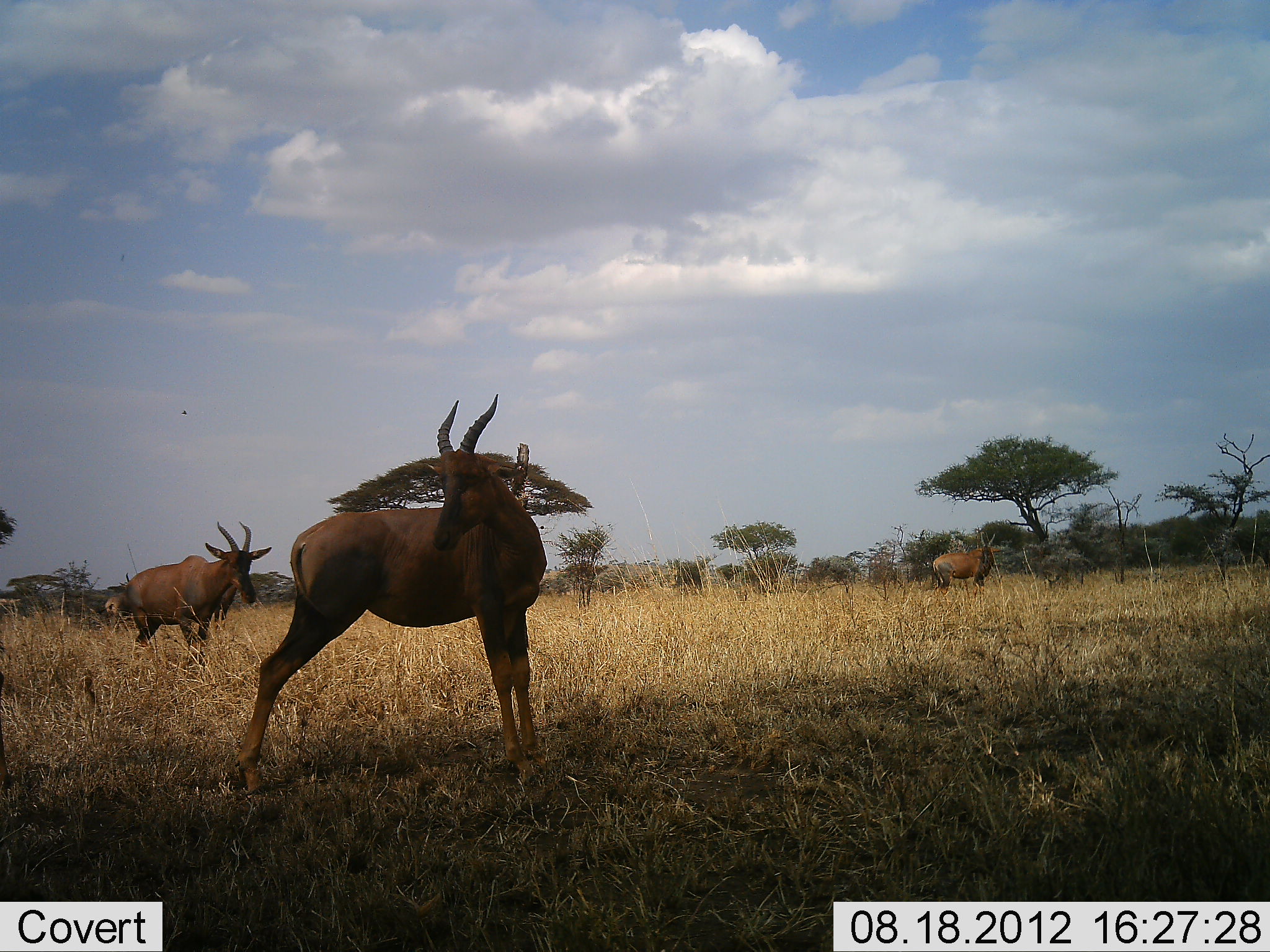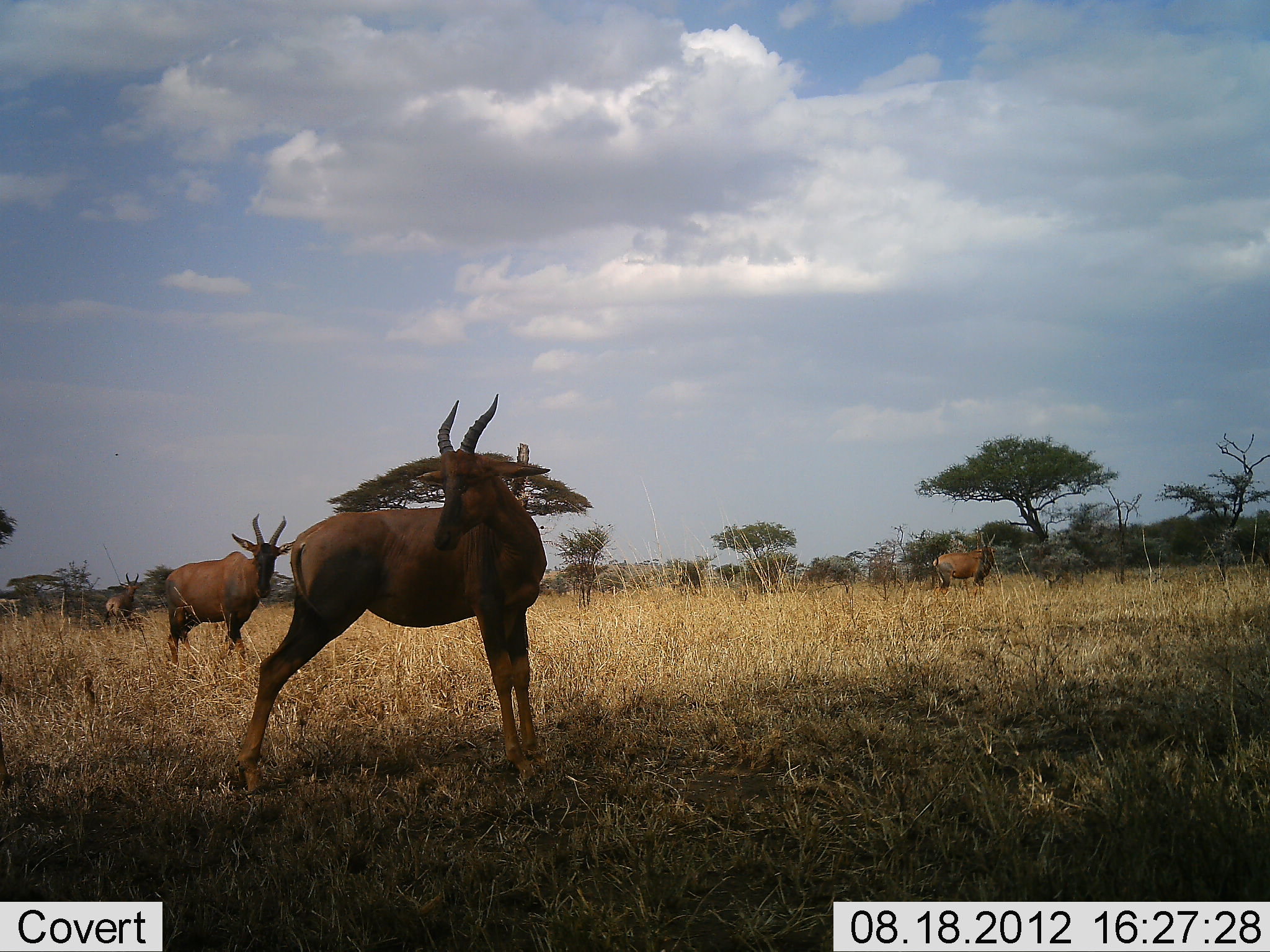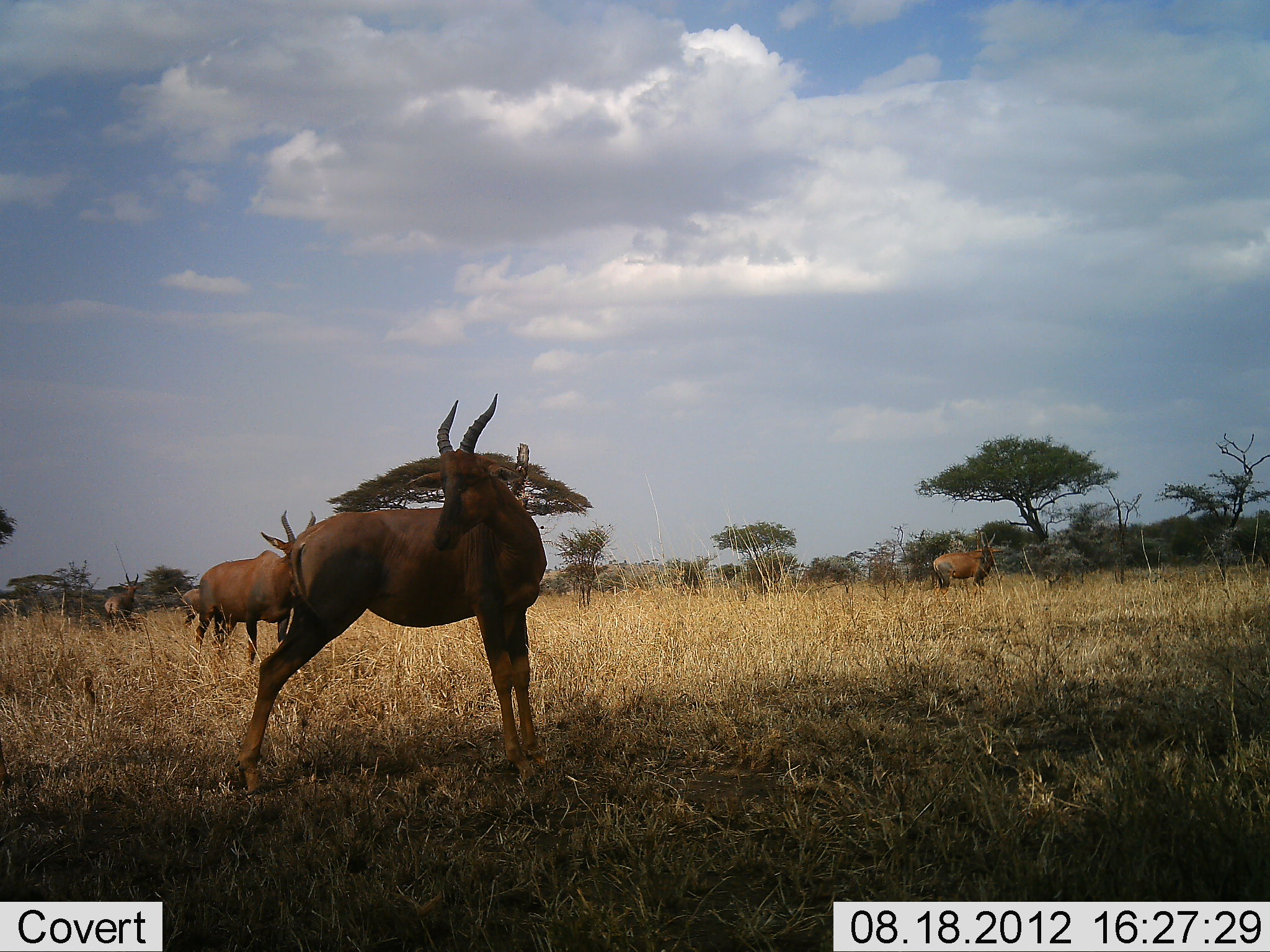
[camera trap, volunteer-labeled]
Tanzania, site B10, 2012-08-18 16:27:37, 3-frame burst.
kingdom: Animalia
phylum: Chordata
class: Mammalia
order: Artiodactyla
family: Bovidae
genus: Damaliscus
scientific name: Damaliscus lunatus jimela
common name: topi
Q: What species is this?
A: Topi (Damaliscus lunatus jimela).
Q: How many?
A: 5.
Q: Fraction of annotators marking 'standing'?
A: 100%.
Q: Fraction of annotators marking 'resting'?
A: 0%.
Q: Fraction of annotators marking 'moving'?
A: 60%.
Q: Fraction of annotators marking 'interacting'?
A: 0%.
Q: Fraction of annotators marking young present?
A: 0%.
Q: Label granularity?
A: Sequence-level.